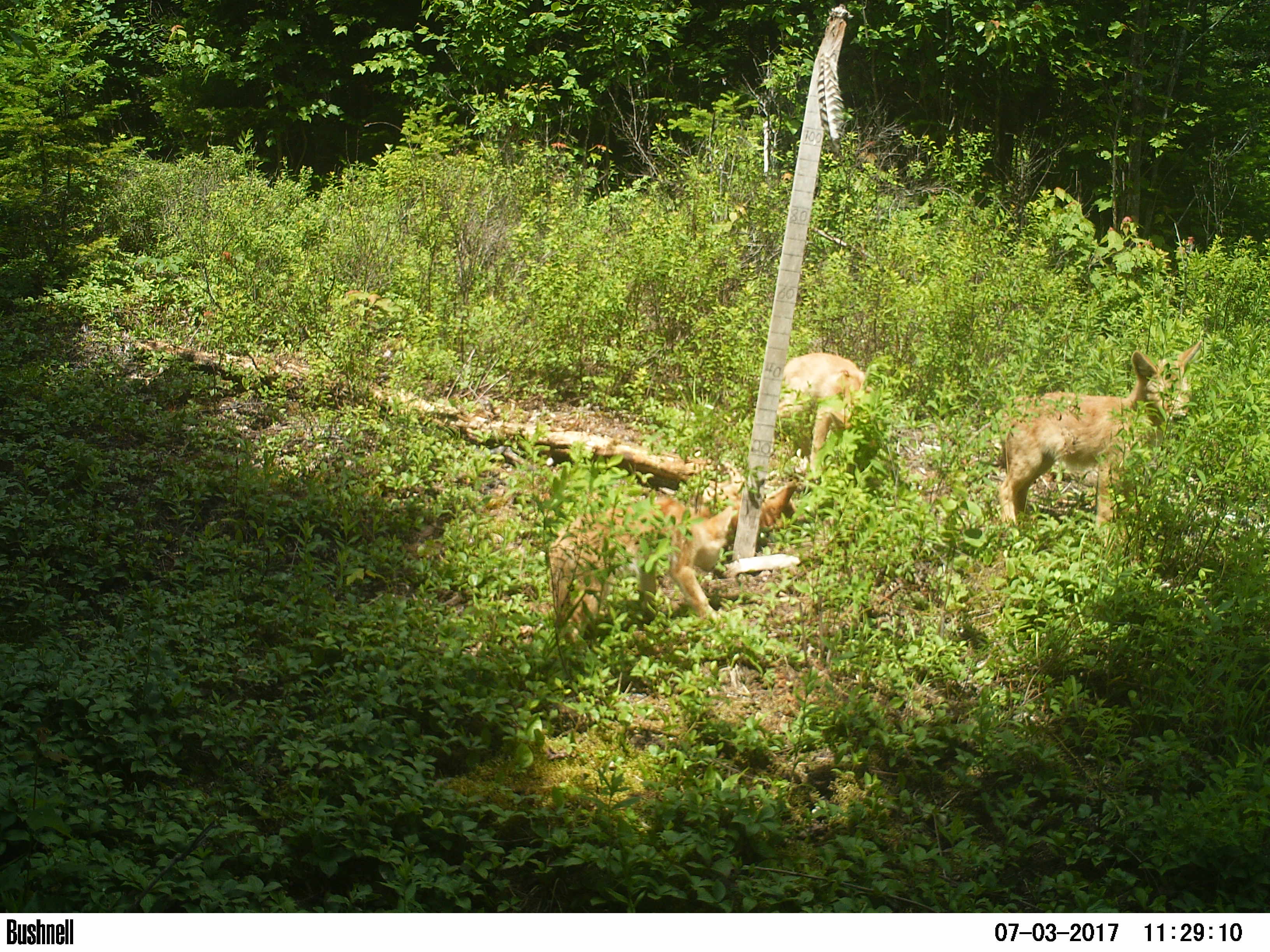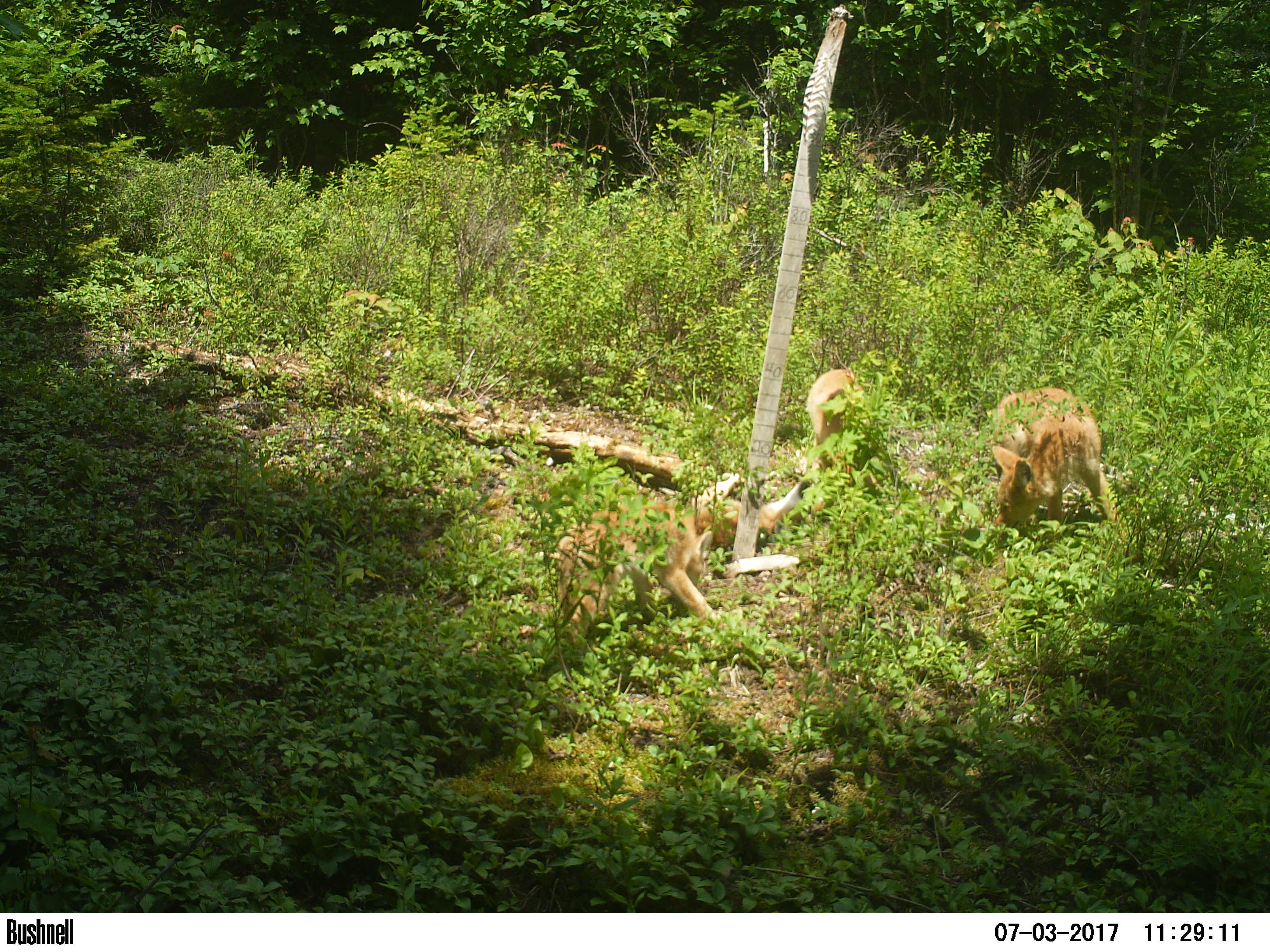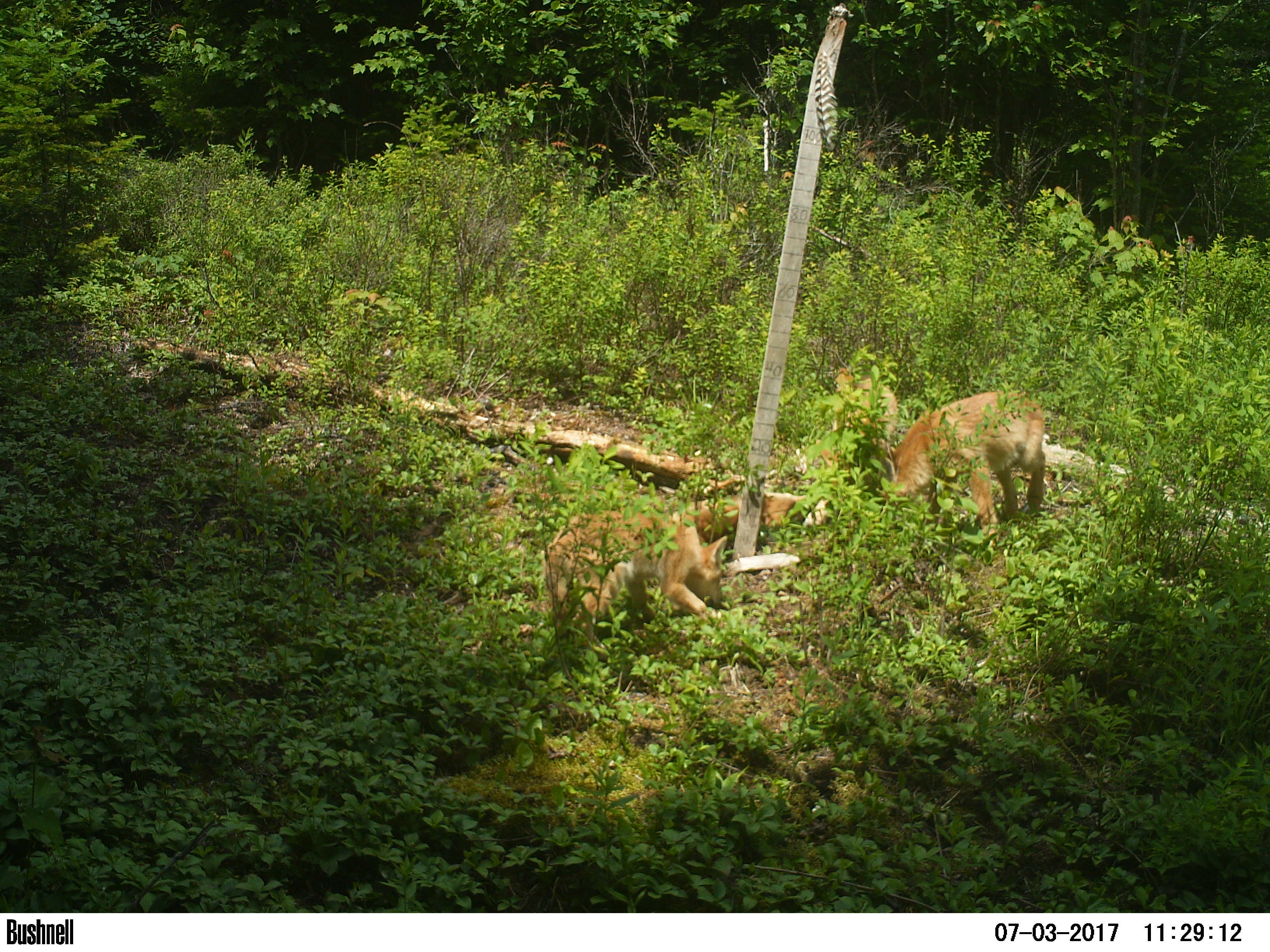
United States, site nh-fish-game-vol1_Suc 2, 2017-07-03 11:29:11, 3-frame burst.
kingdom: Animalia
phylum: Chordata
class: Mammalia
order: Carnivora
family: Canidae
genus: Canis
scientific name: Canis latrans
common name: coyote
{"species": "coyote (Canis latrans)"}